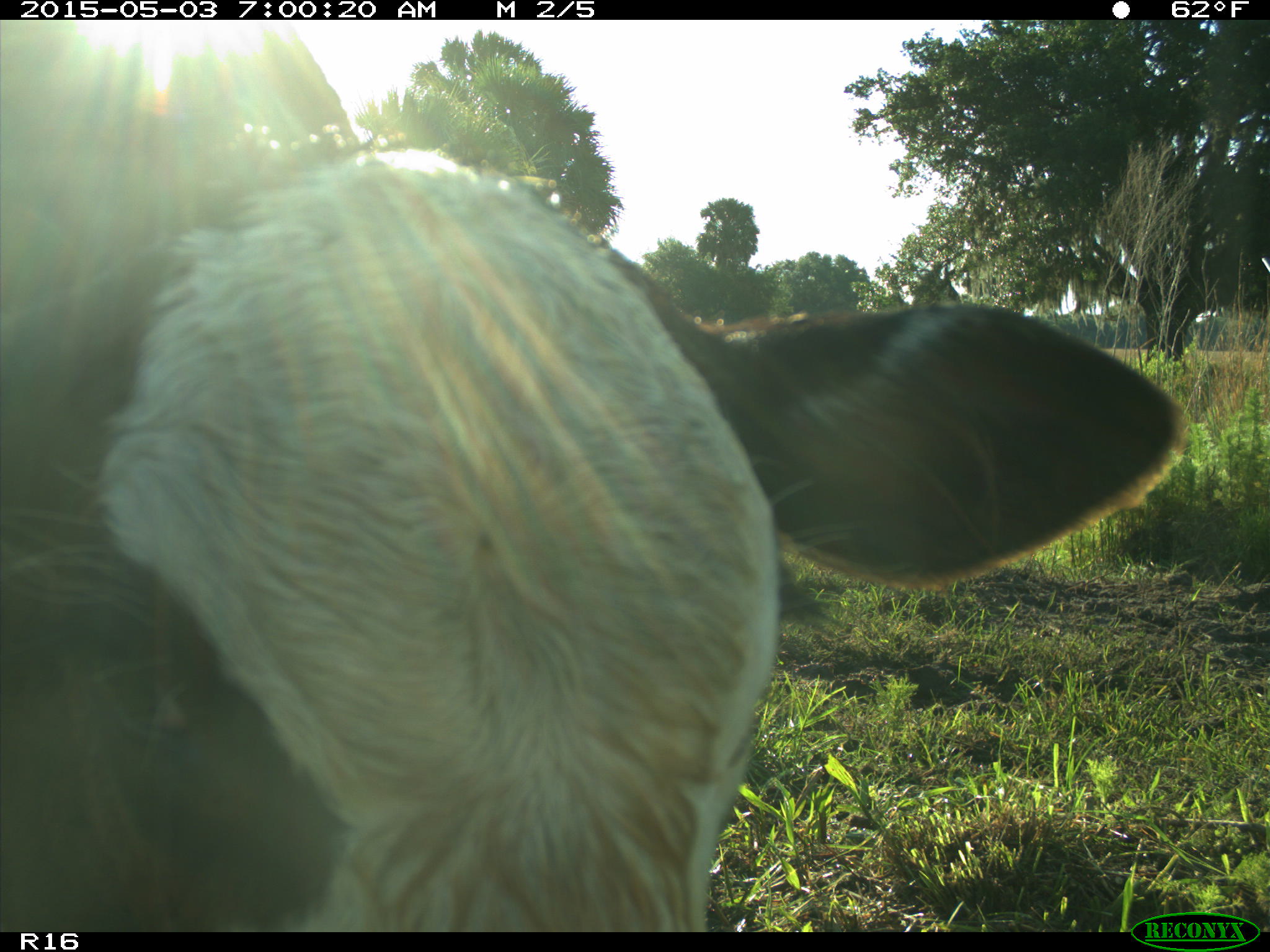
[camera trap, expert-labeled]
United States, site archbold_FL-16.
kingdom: Animalia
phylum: Chordata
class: Mammalia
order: Artiodactyla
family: Bovidae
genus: Bos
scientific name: Bos taurus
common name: domestic cow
Bos taurus (domestic cow).